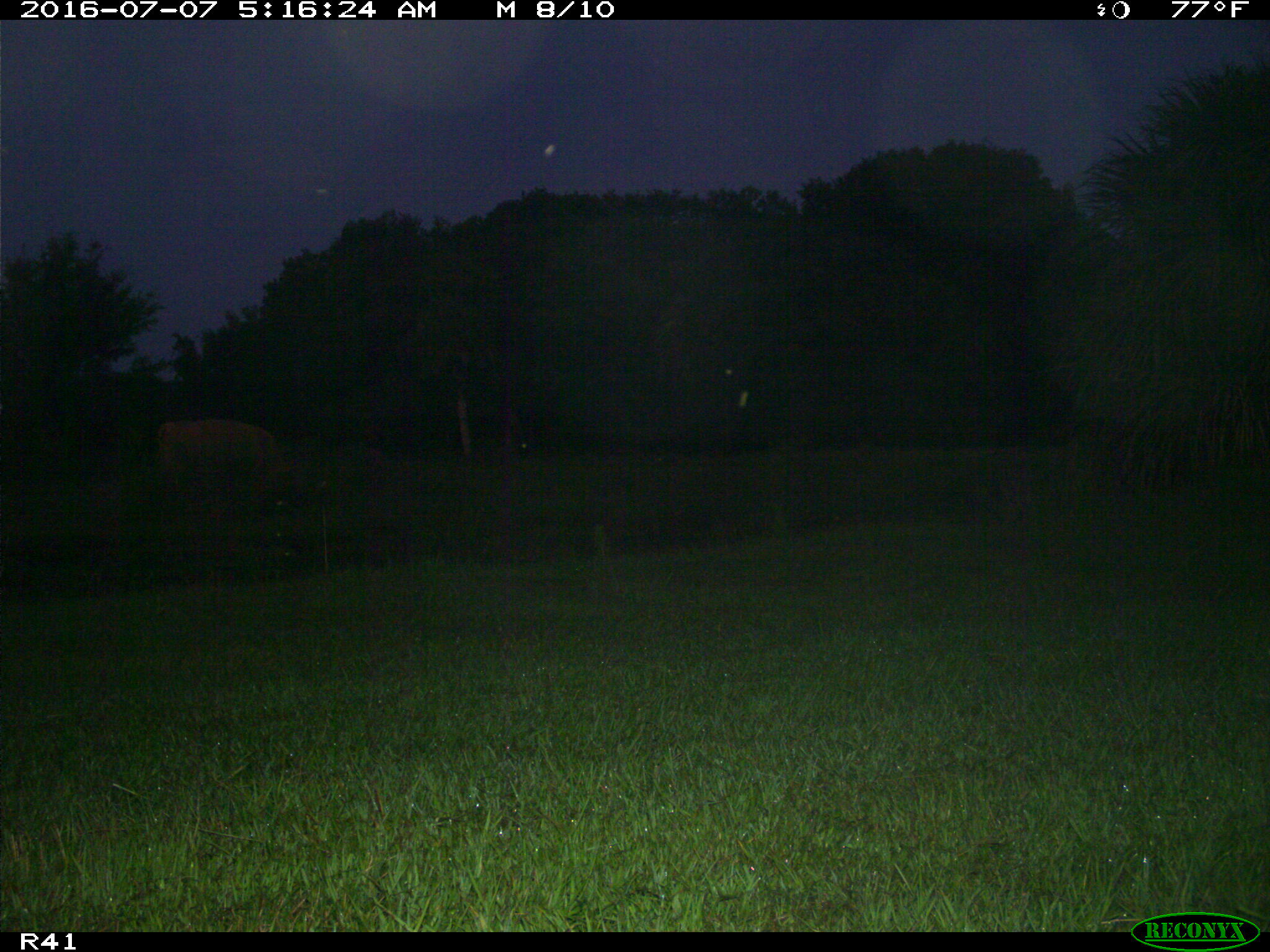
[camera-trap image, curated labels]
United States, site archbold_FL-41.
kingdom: Animalia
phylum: Chordata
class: Mammalia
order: Artiodactyla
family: Bovidae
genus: Bos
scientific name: Bos taurus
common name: domestic cow